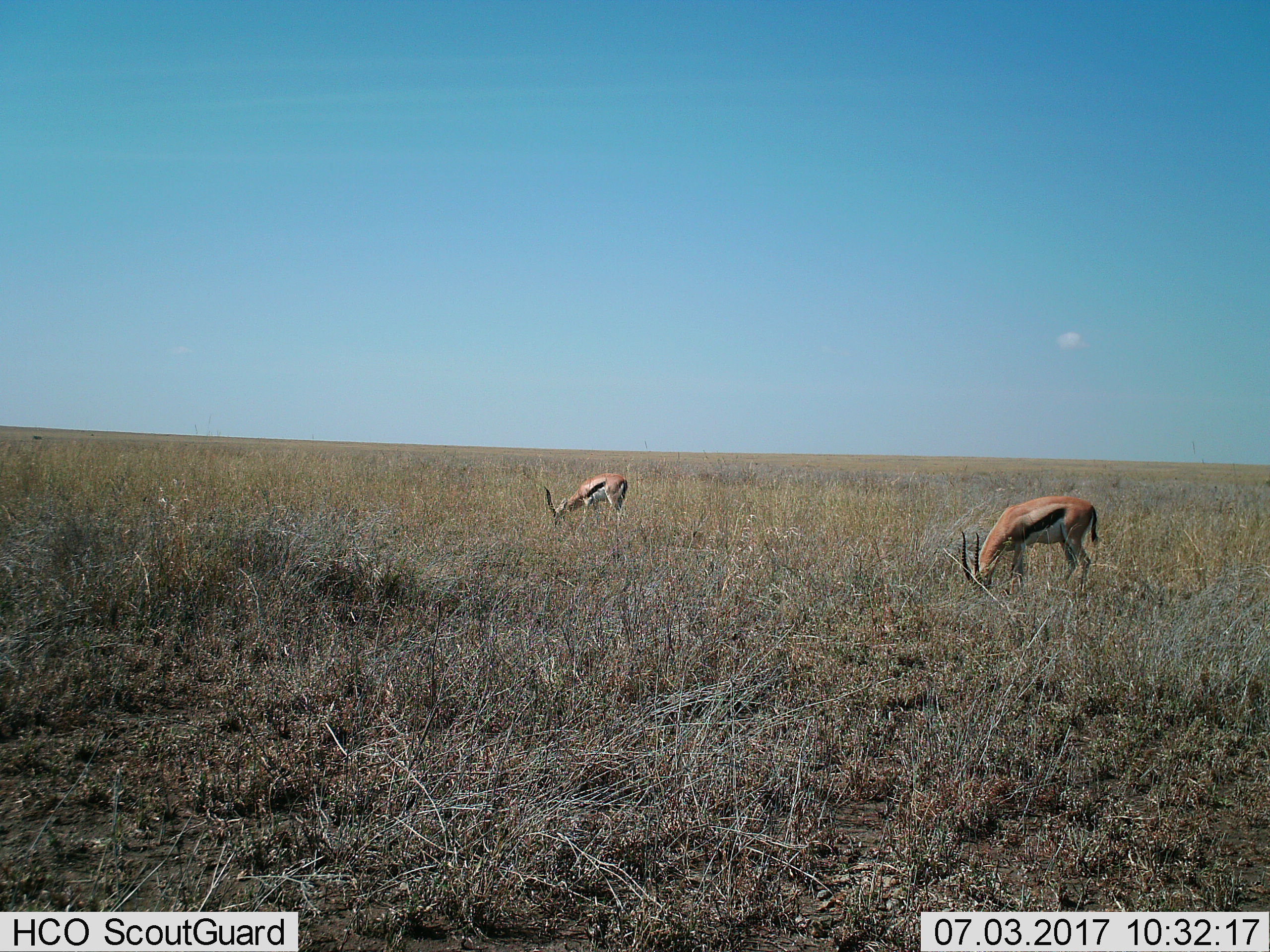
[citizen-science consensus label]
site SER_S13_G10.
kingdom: Animalia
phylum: Chordata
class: Mammalia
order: Artiodactyla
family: Bovidae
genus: Eudorcas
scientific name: Eudorcas thomsonii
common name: thomson's gazelle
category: gazellethomsons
Gazellethomsons (thomson's gazelle) (Eudorcas thomsonii), count 2. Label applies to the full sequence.